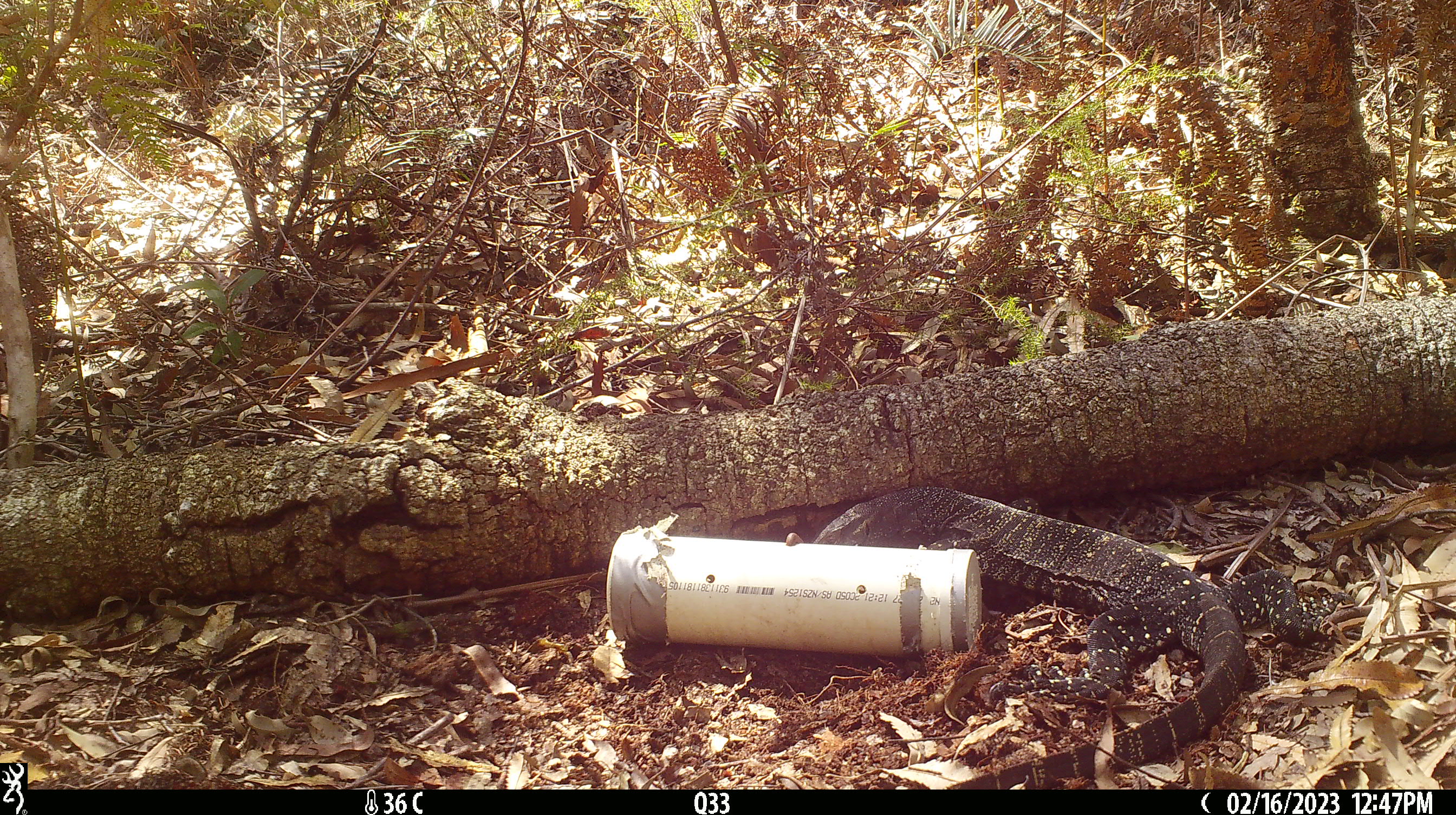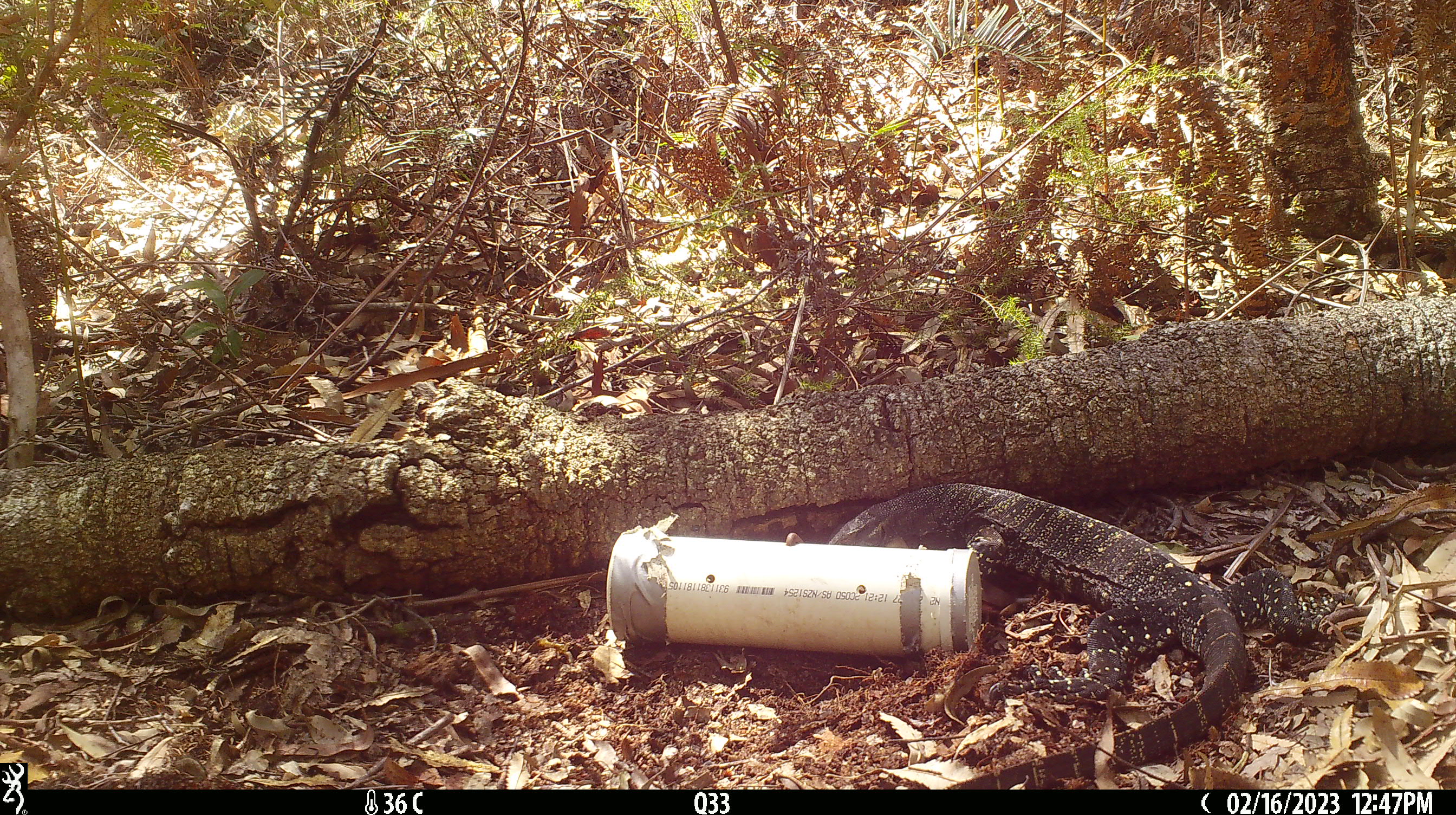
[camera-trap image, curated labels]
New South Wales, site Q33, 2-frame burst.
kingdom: Animalia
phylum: Chordata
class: Reptilia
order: Squamata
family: Varanidae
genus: Varanus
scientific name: Varanus varius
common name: lace monitor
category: goanna